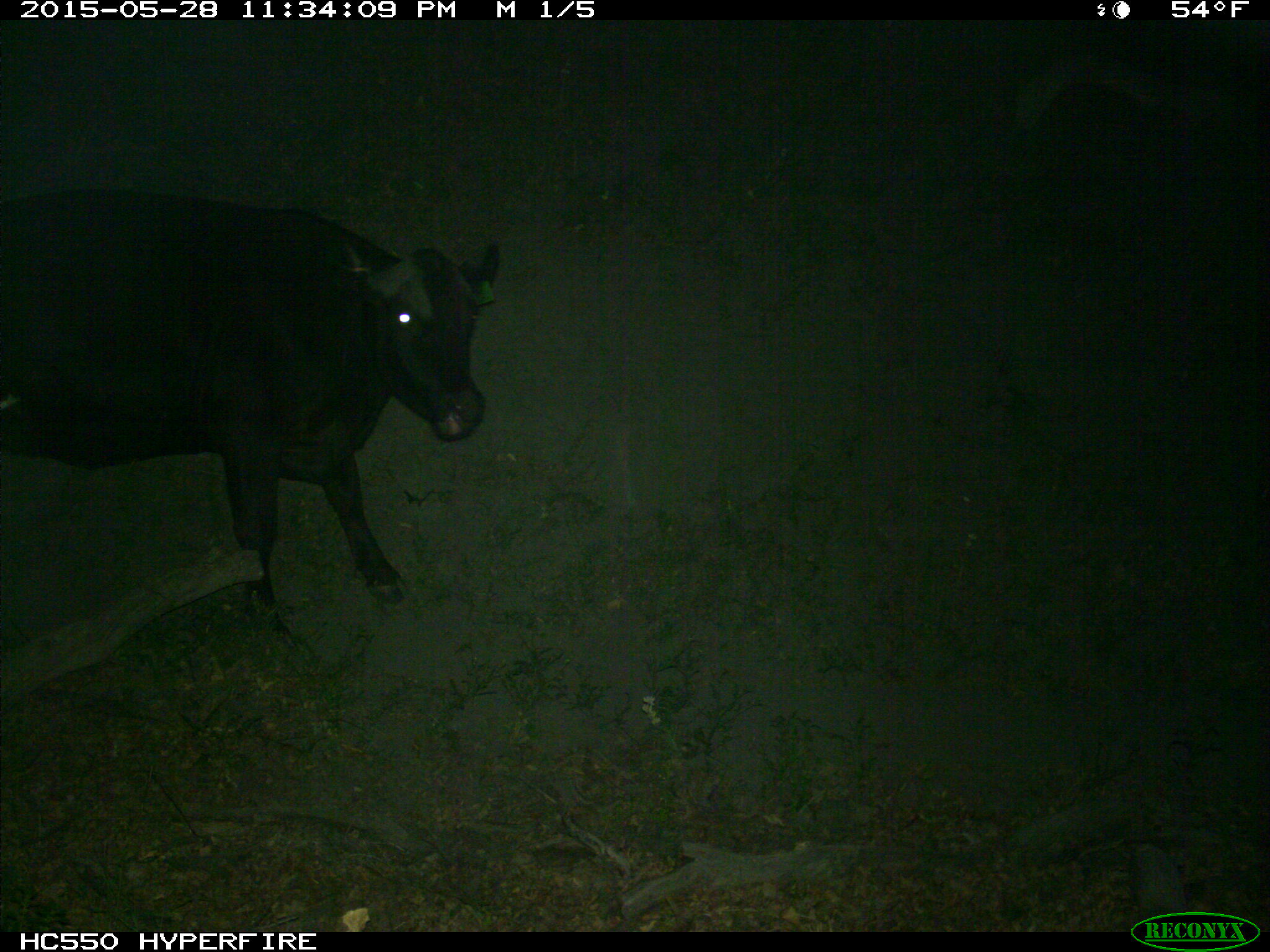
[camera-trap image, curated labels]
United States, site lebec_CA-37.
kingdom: Animalia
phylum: Chordata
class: Mammalia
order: Artiodactyla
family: Bovidae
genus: Bos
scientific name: Bos taurus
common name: domestic cow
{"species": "Bos taurus (domestic cow)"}